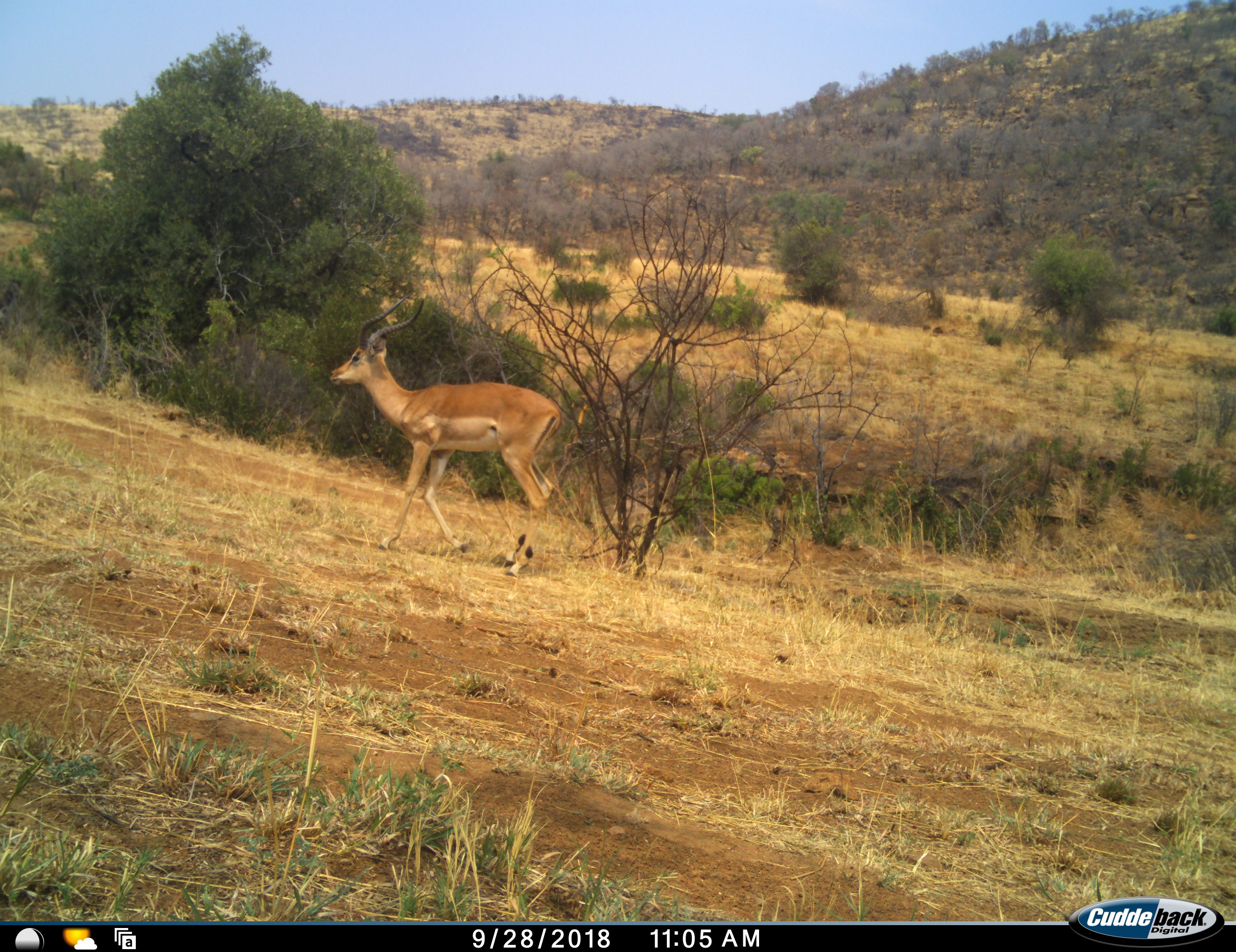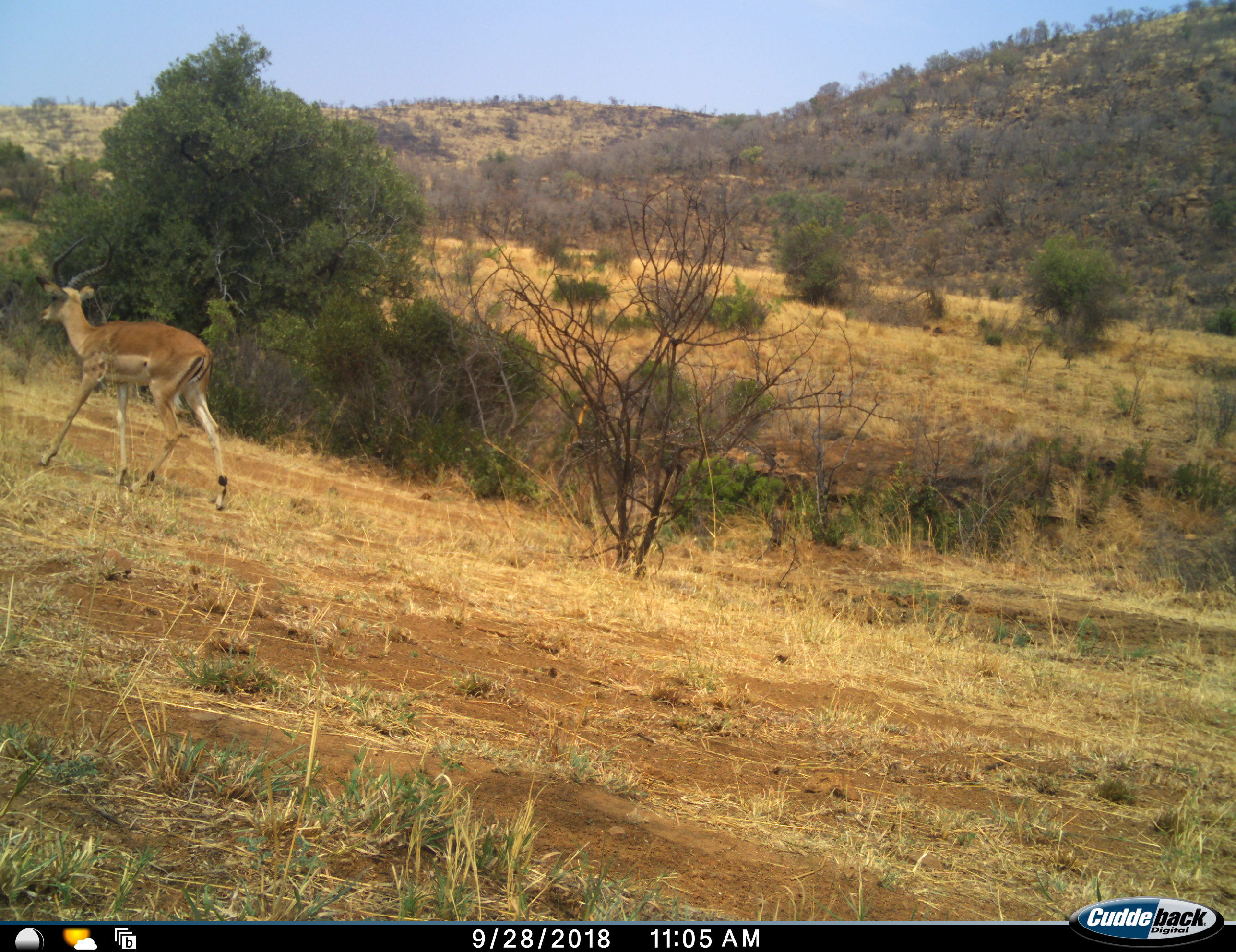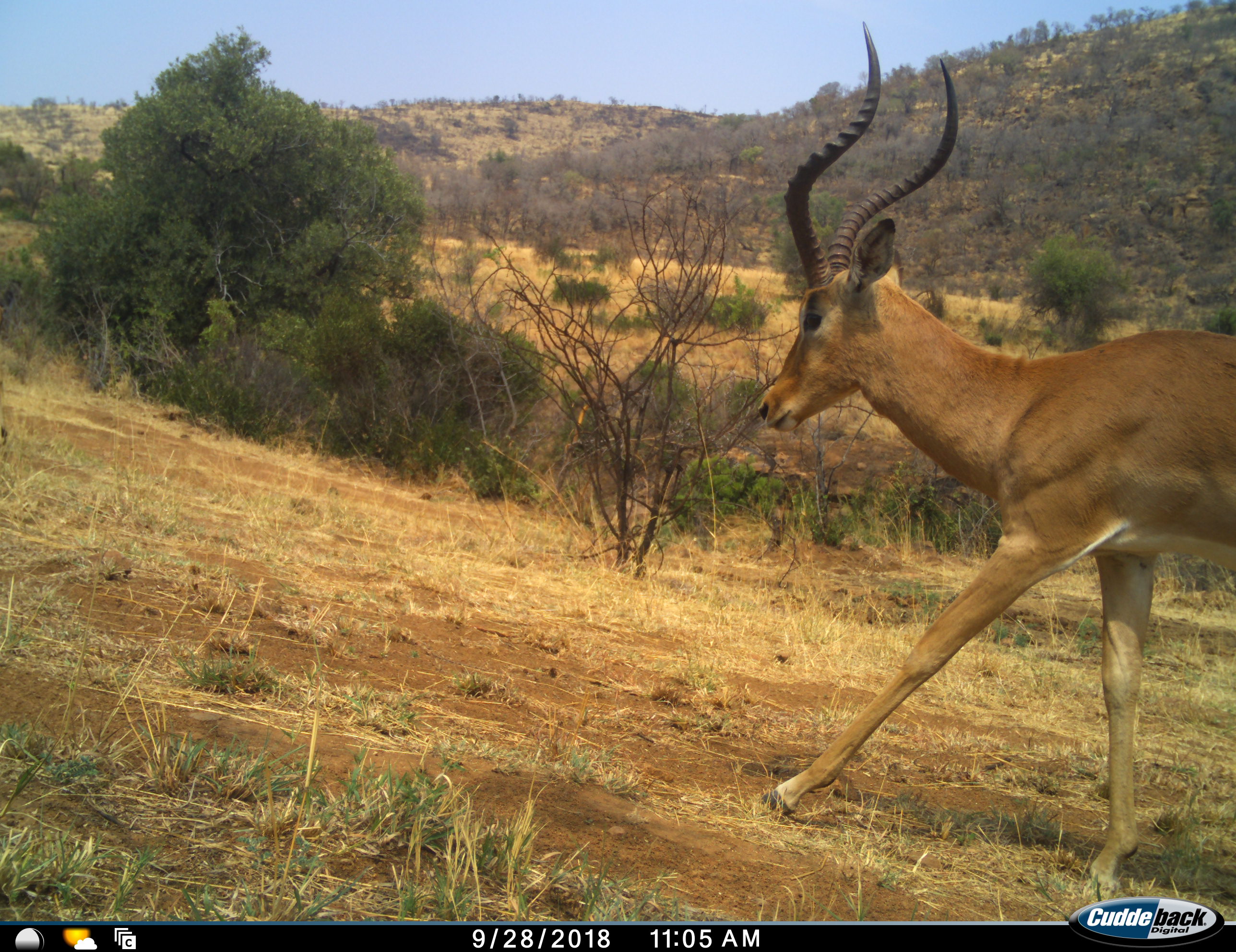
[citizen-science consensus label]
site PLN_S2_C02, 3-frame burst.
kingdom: Animalia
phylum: Chordata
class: Mammalia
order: Artiodactyla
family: Bovidae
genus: Aepyceros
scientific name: Aepyceros melampus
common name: impala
Impala (Aepyceros melampus), count 2. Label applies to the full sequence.